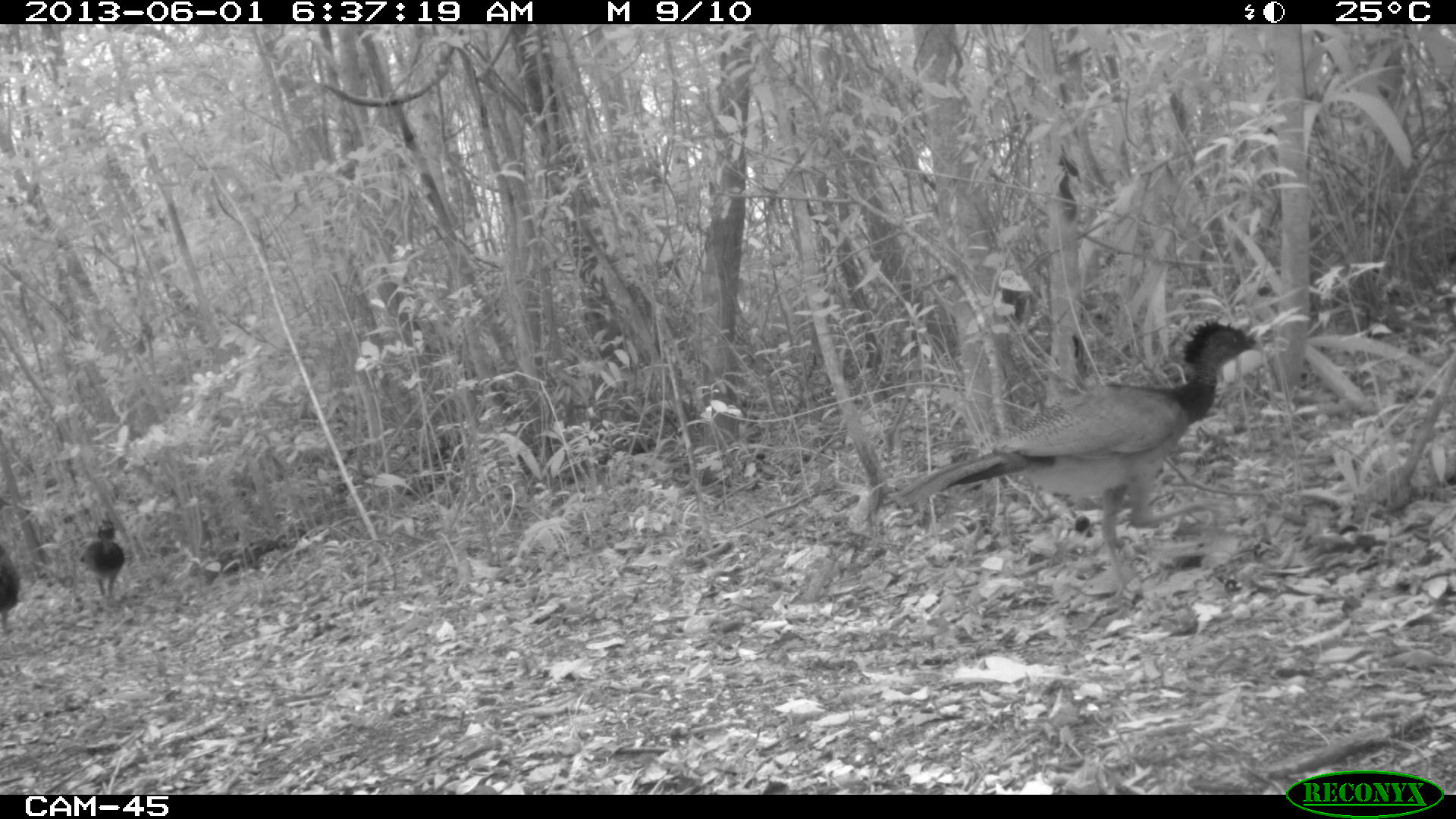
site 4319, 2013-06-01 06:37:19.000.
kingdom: Animalia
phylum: Chordata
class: Aves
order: Galliformes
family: Cracidae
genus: Crax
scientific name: Crax rubra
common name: great curassow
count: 3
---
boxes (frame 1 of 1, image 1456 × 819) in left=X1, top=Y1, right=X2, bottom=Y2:
crax rubra: left=888, top=319, right=1268, bottom=604; left=80, top=516, right=124, bottom=596; left=0, top=545, right=20, bottom=630